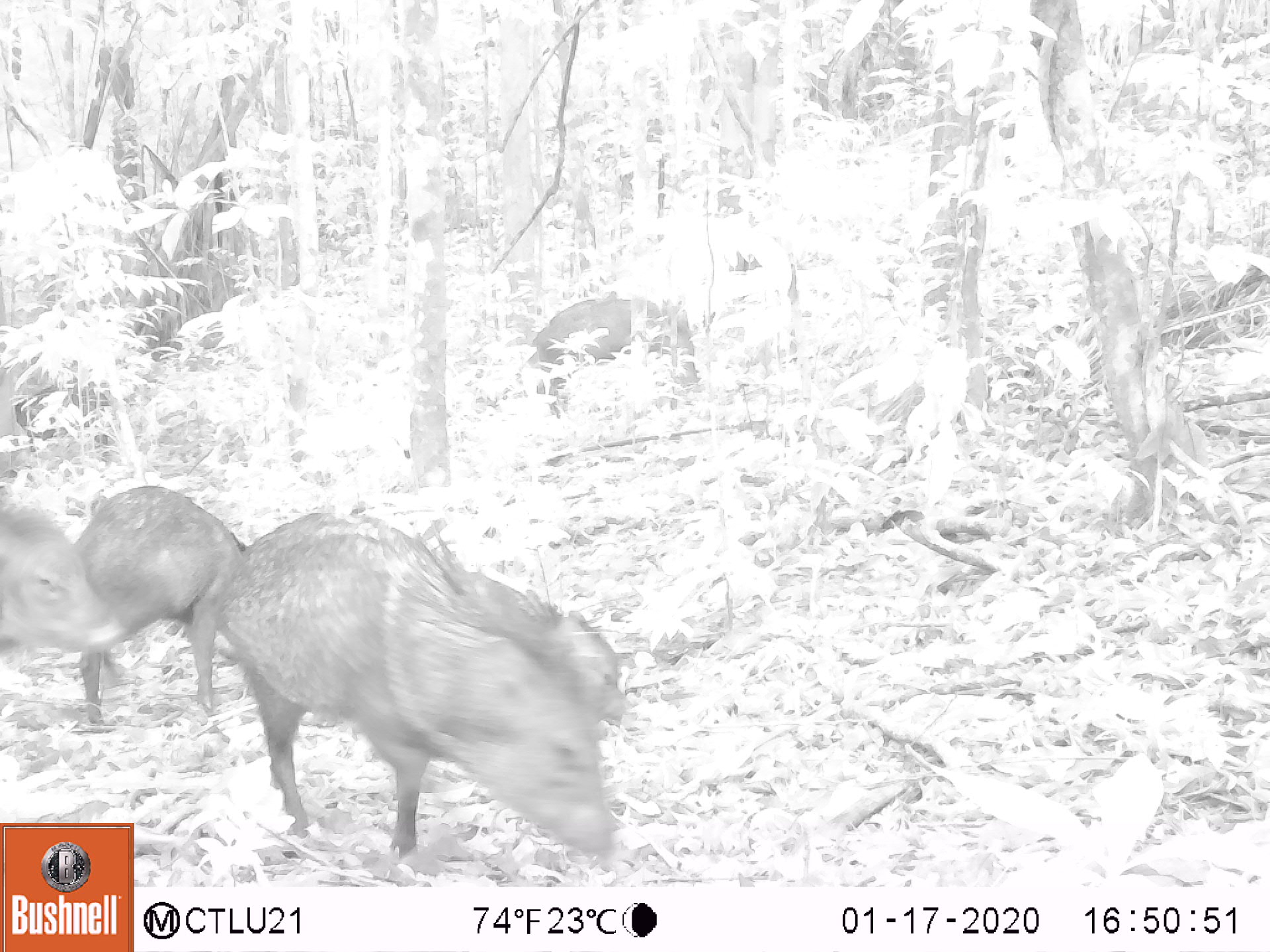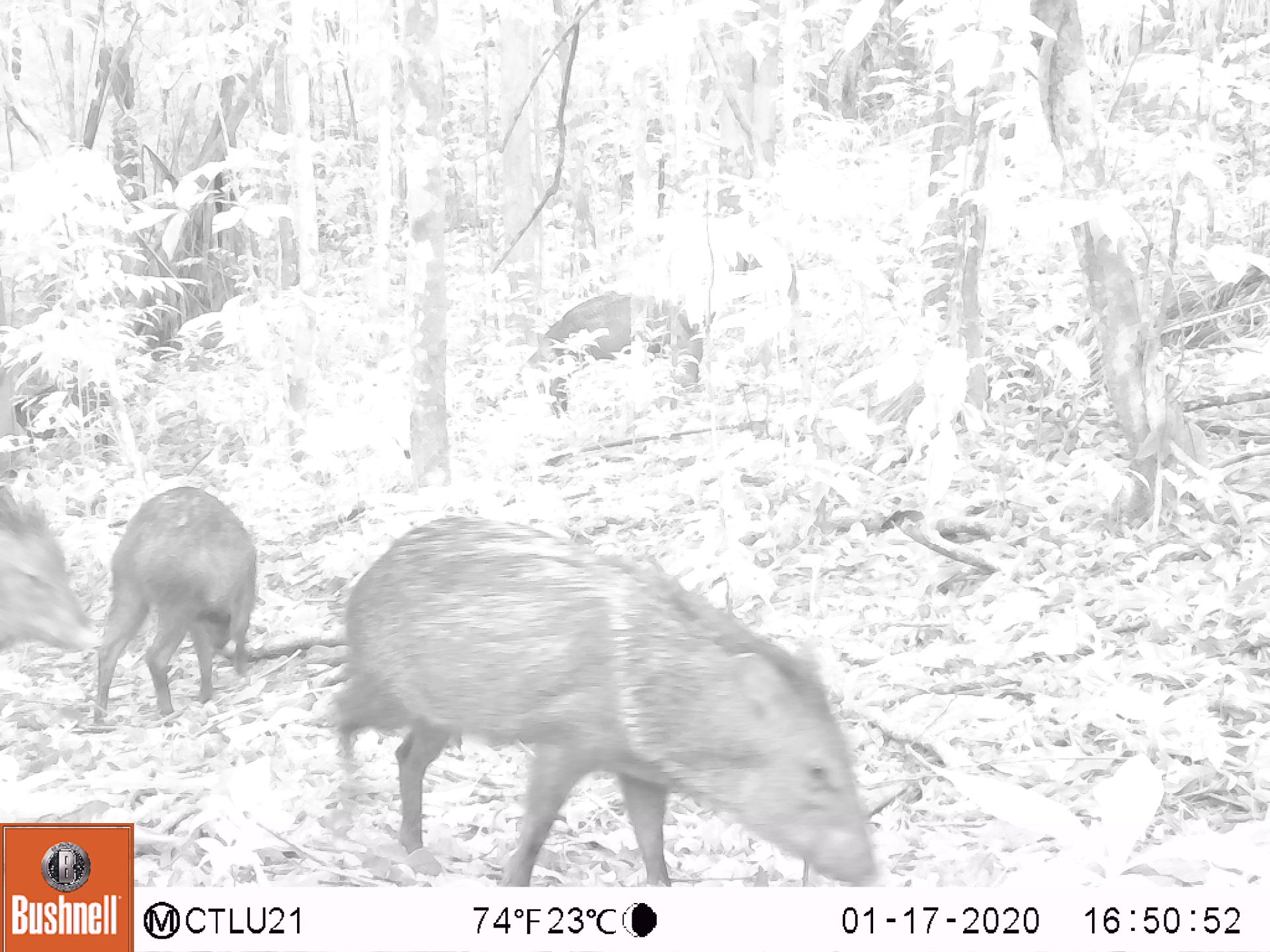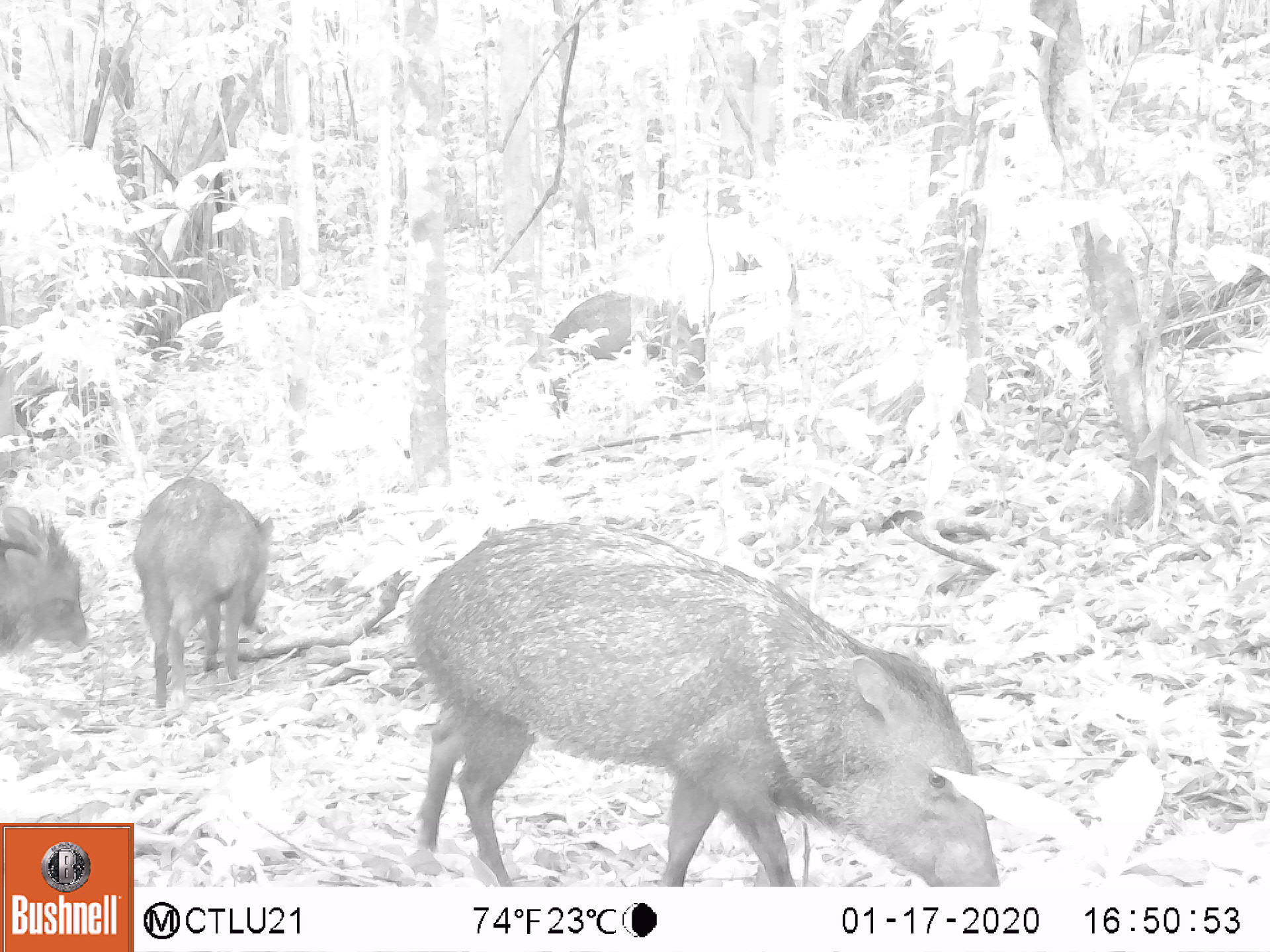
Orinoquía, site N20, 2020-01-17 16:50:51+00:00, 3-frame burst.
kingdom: Animalia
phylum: Chordata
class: Mammalia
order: Artiodactyla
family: Tayassuidae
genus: Pecari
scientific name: Pecari tajacu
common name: collared peccary